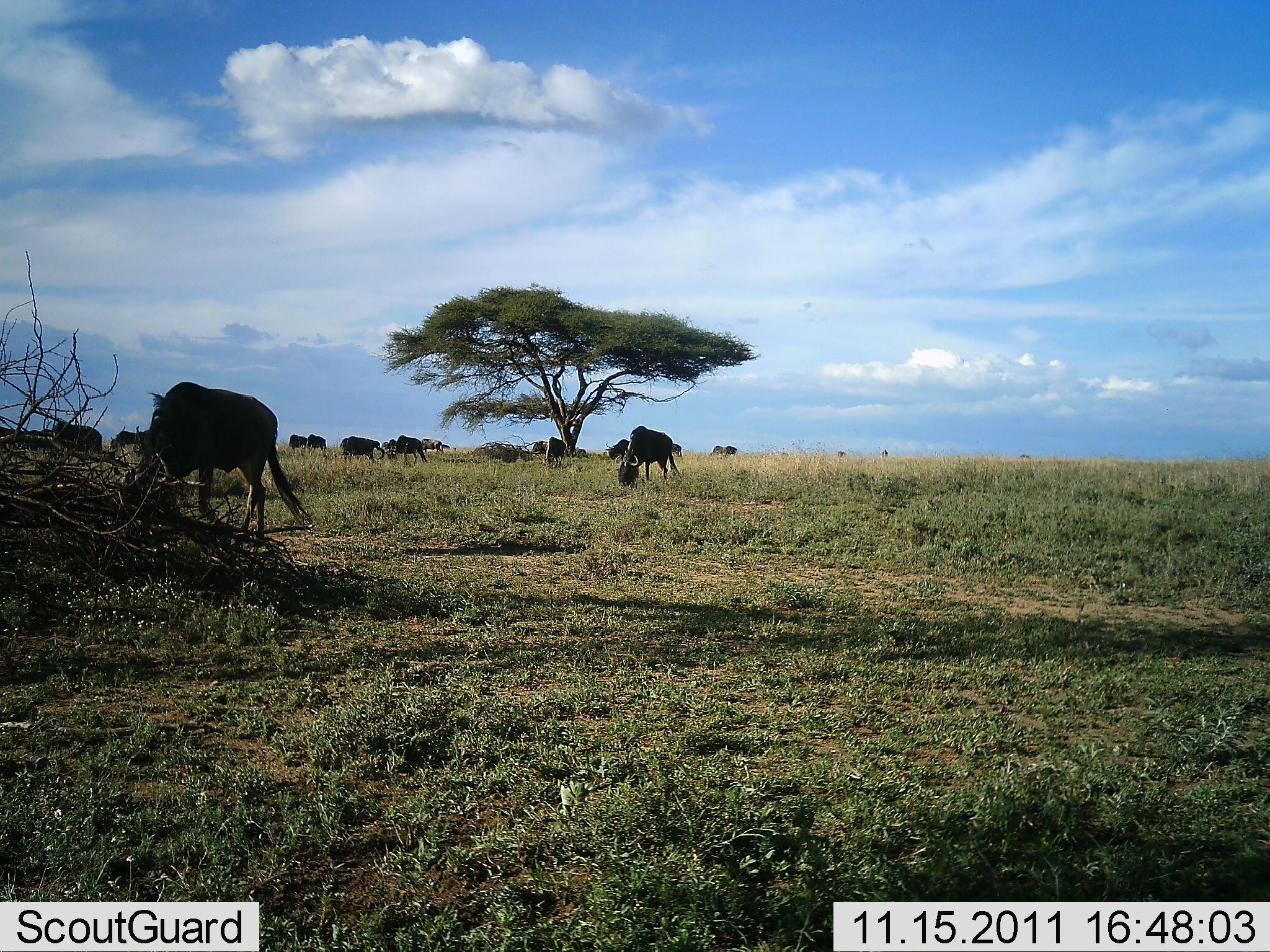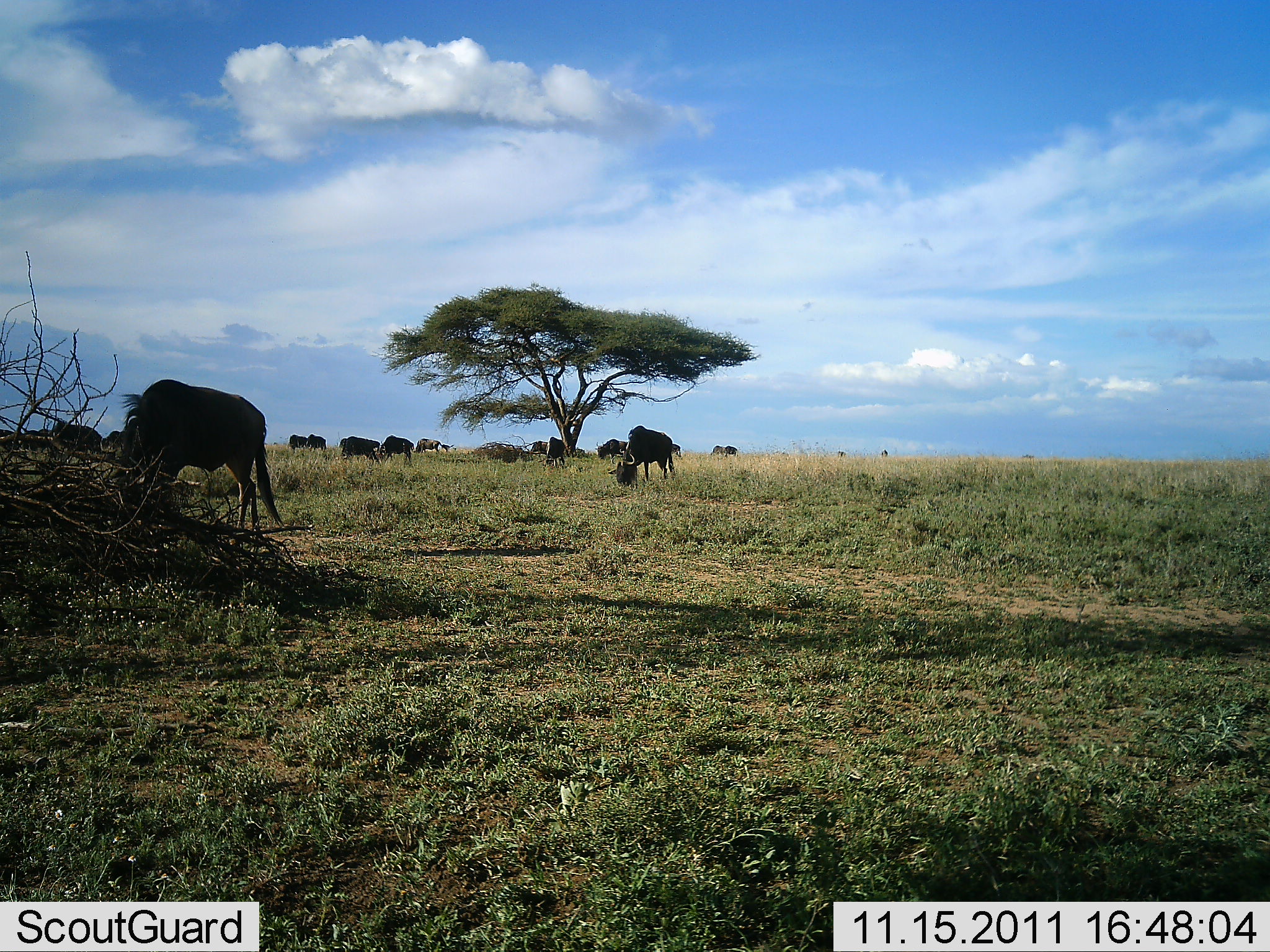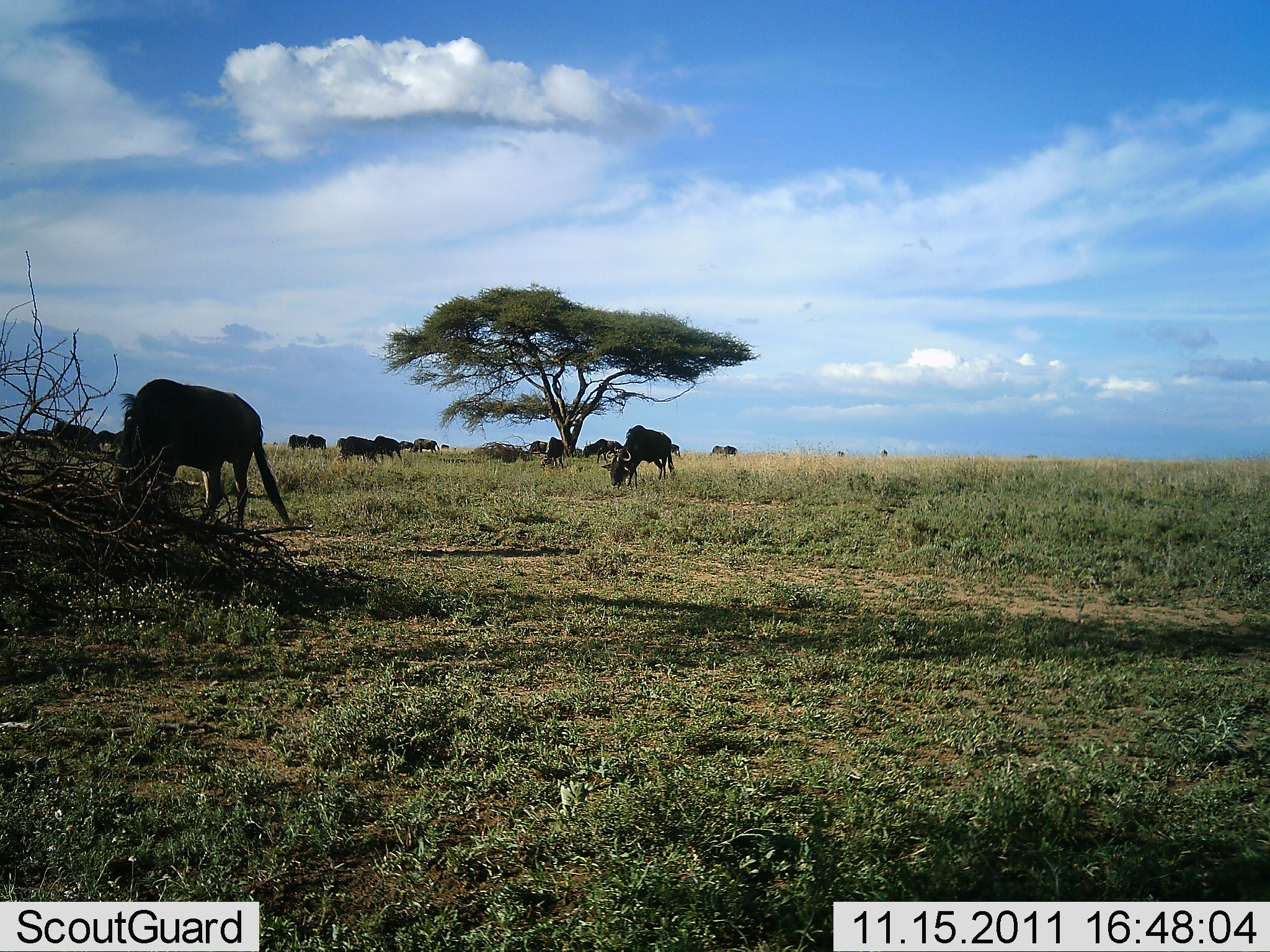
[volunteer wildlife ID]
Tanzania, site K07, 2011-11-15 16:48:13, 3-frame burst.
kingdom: Animalia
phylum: Chordata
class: Mammalia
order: Artiodactyla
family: Bovidae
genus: Connochaetes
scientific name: Connochaetes taurinus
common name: blue wildebeest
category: wildebeest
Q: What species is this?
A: Wildebeest (blue wildebeest) (Connochaetes taurinus).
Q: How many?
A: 11-50.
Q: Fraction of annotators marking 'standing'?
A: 8%.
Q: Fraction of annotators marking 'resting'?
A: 0%.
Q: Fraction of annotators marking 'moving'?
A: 15%.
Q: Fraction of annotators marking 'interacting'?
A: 0%.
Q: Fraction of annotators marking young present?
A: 0%.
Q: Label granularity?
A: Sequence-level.